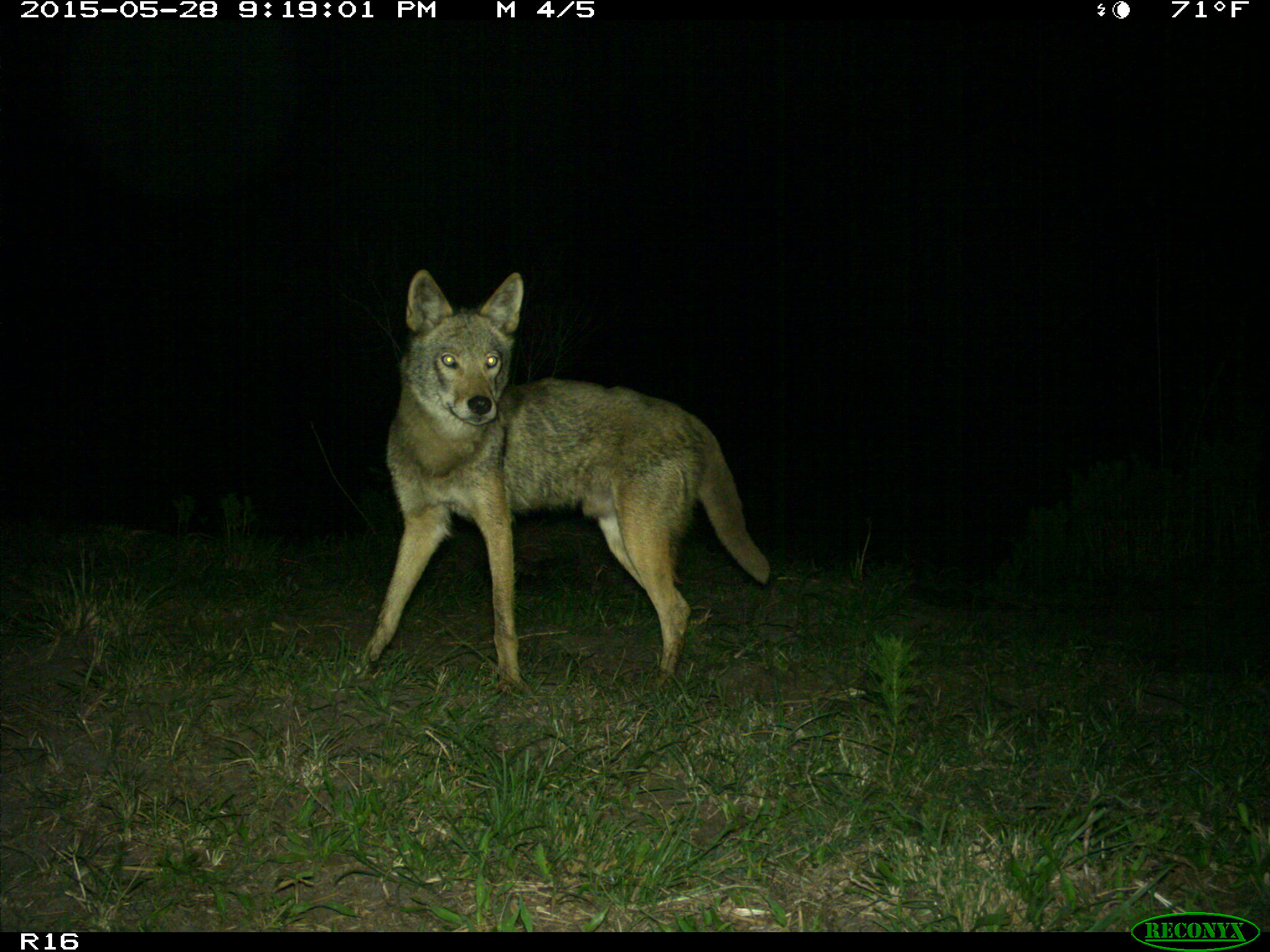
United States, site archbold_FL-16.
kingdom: Animalia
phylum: Chordata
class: Mammalia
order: Carnivora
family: Canidae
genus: Canis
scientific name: Canis latrans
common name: coyote